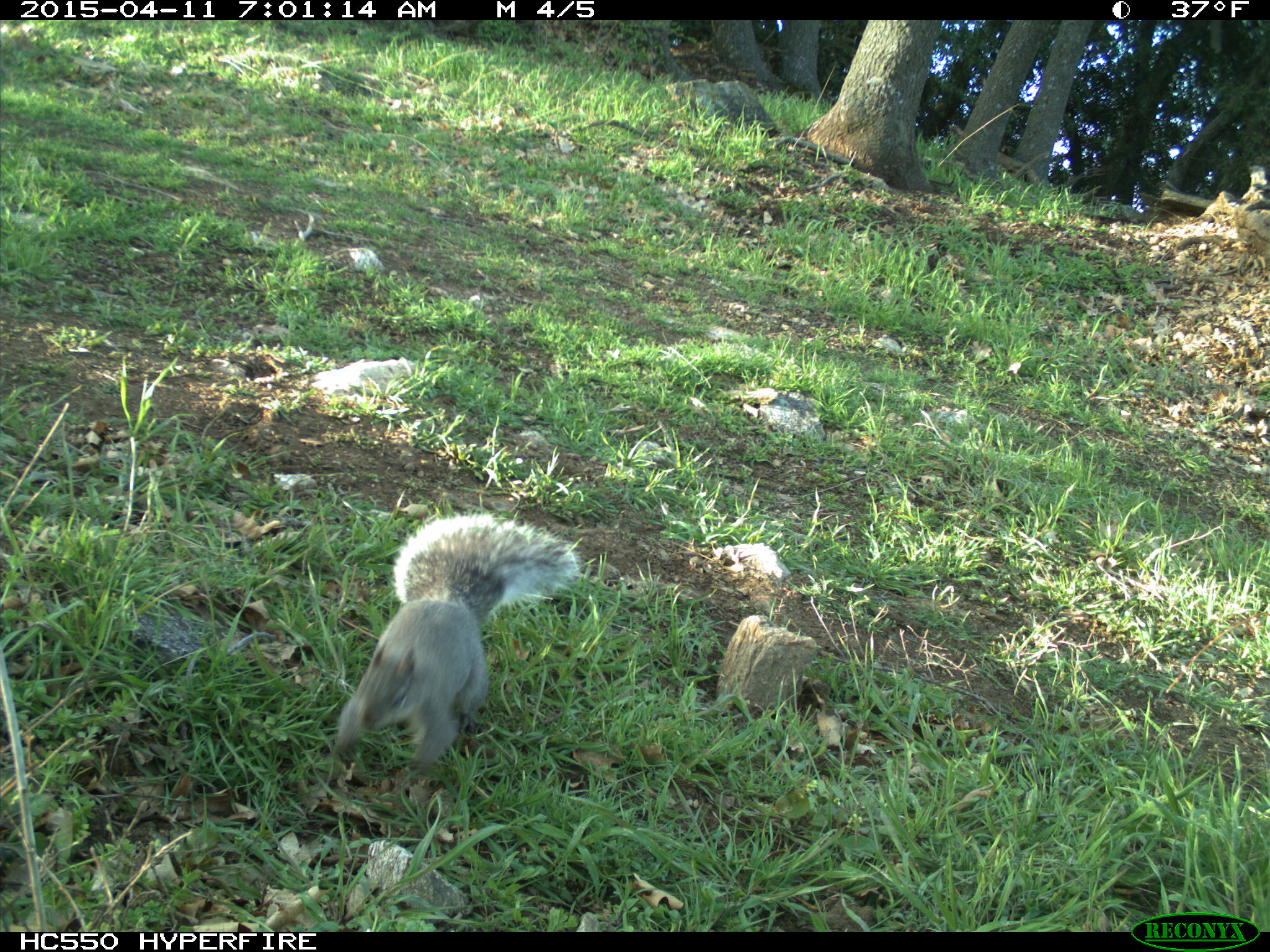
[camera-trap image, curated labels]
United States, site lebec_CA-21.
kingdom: Animalia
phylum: Chordata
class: Mammalia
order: Rodentia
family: Sciuridae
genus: Sciurus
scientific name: Sciurus carolinensis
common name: eastern gray squirrel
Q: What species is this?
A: Sciurus carolinensis (eastern gray squirrel).